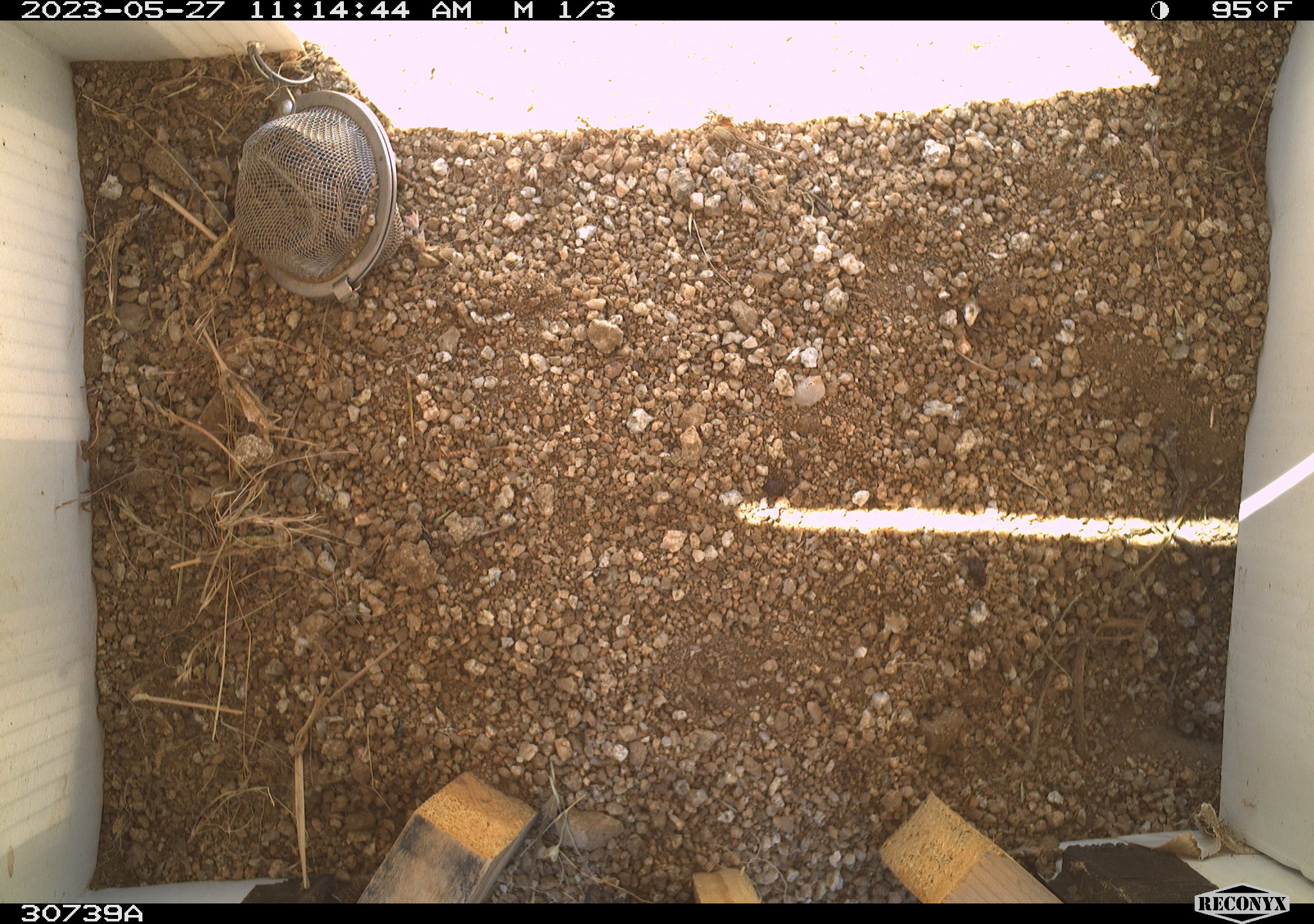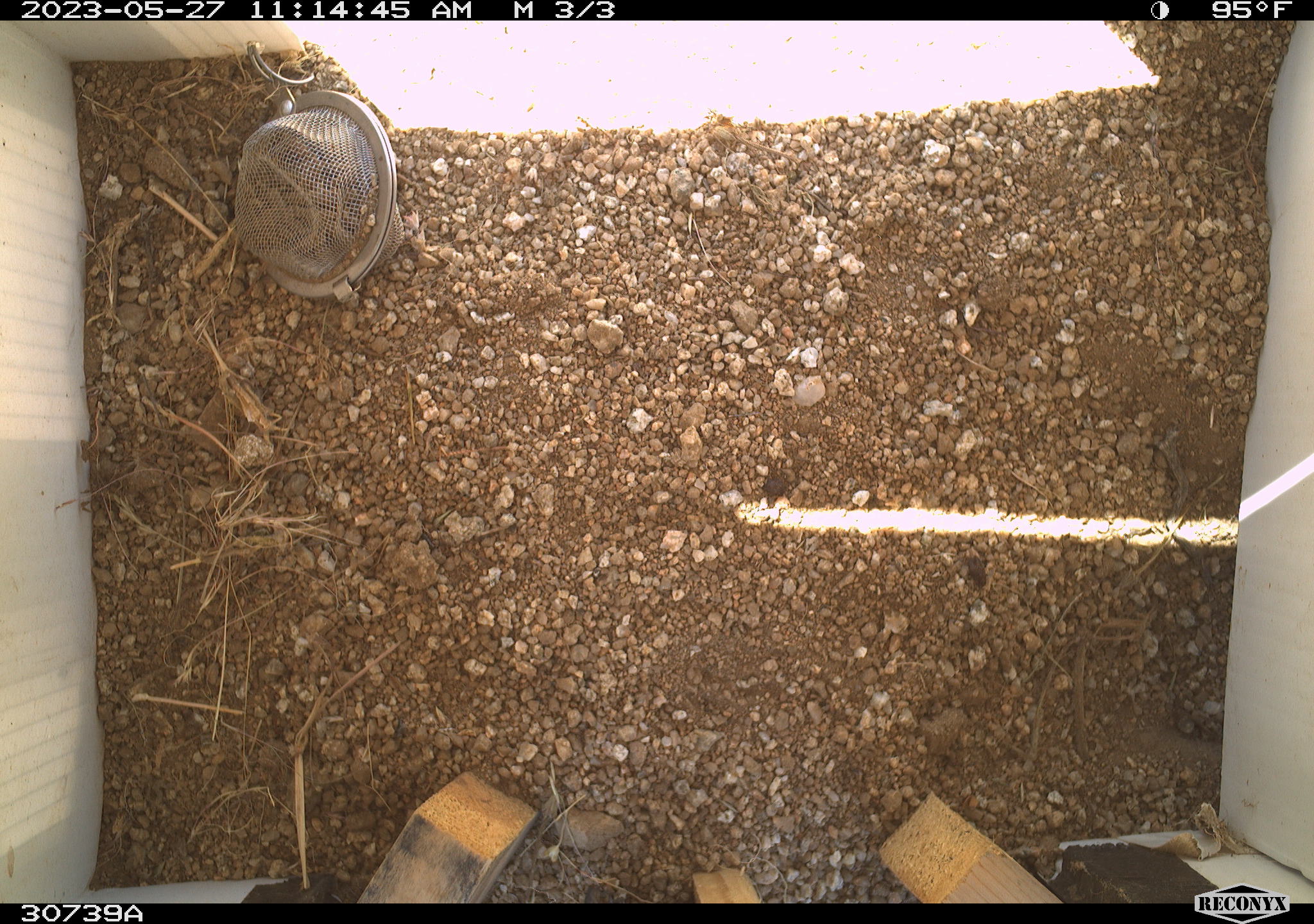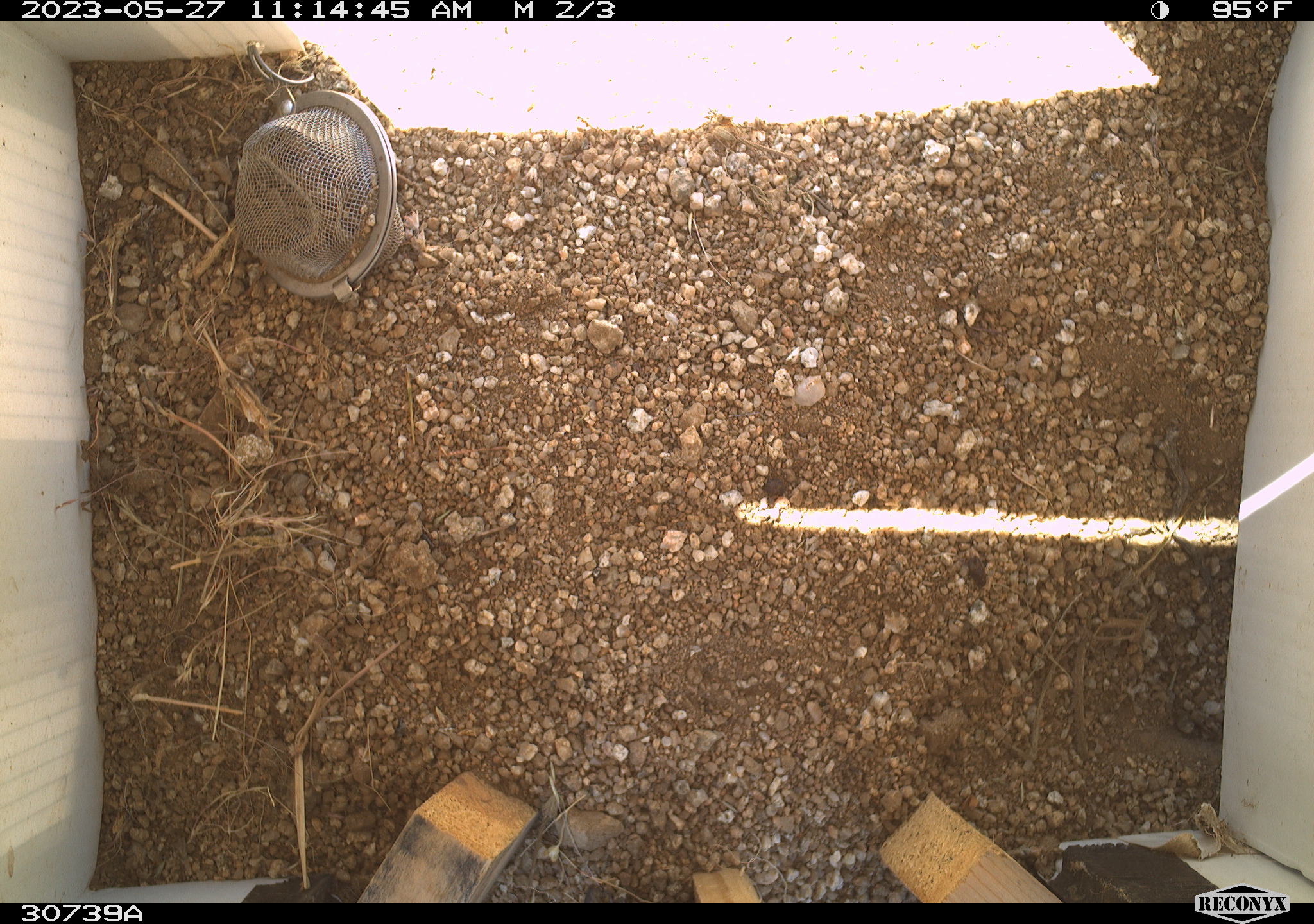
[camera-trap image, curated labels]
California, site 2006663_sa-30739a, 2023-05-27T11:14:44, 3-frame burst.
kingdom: Animalia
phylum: Chordata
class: Mammalia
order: Rodentia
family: Sciuridae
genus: Ammospermophilus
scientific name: Ammospermophilus leucurus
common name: white-tailed antelope squirrel